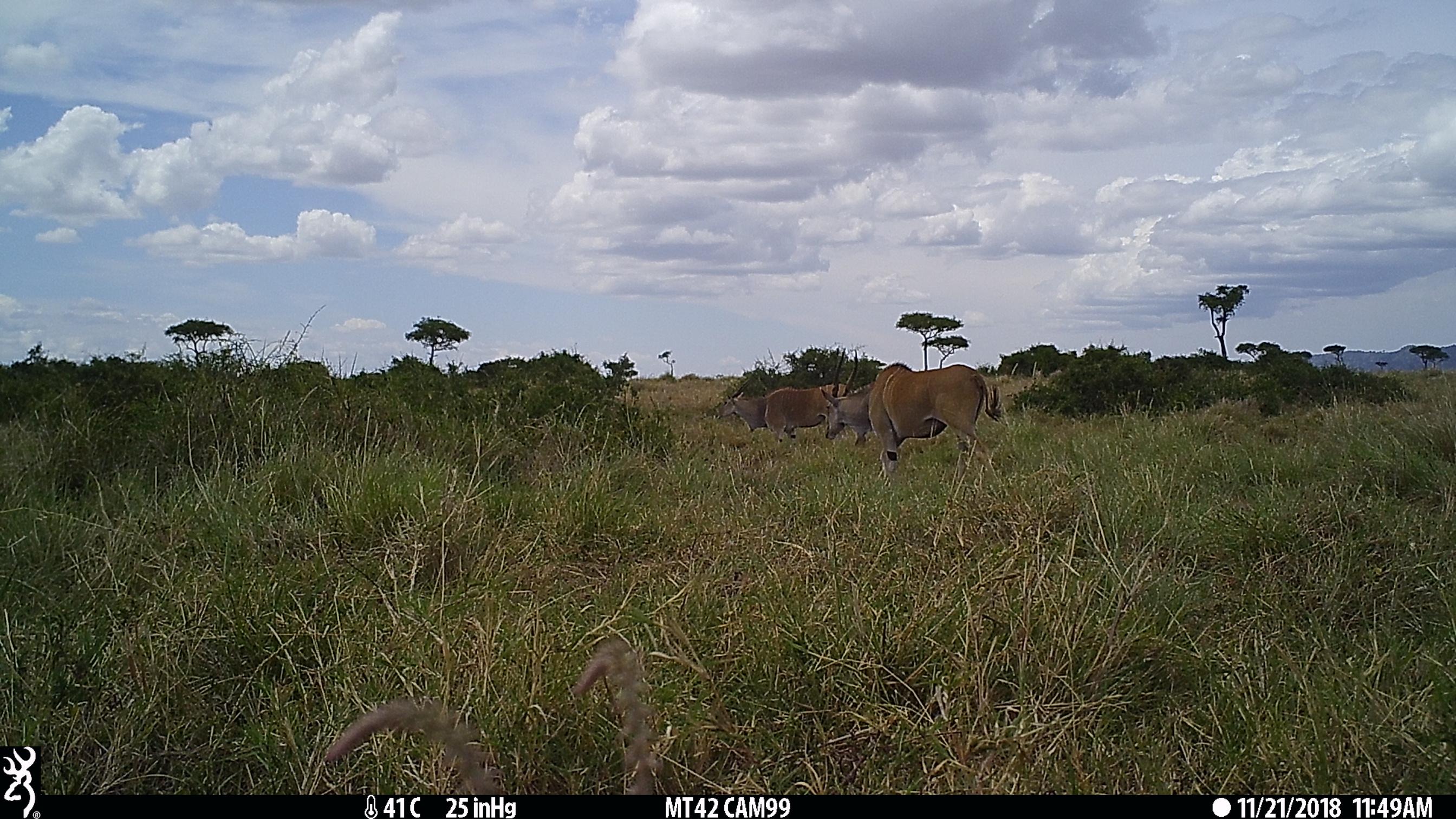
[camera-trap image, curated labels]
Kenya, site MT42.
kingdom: Animalia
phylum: Chordata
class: Mammalia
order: Artiodactyla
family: Bovidae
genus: Tragelaphus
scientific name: Tragelaphus oryx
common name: eland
Eland (Tragelaphus oryx).